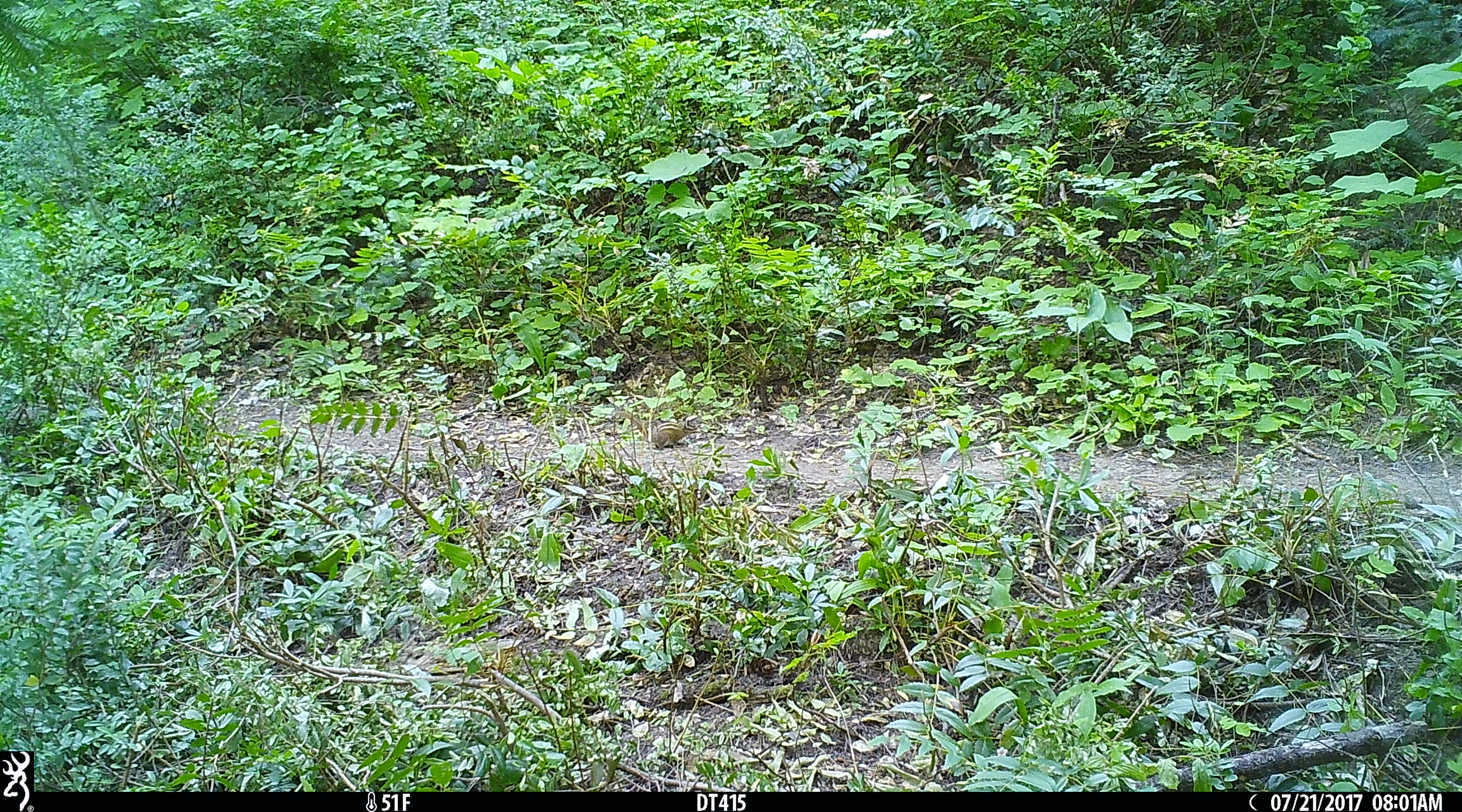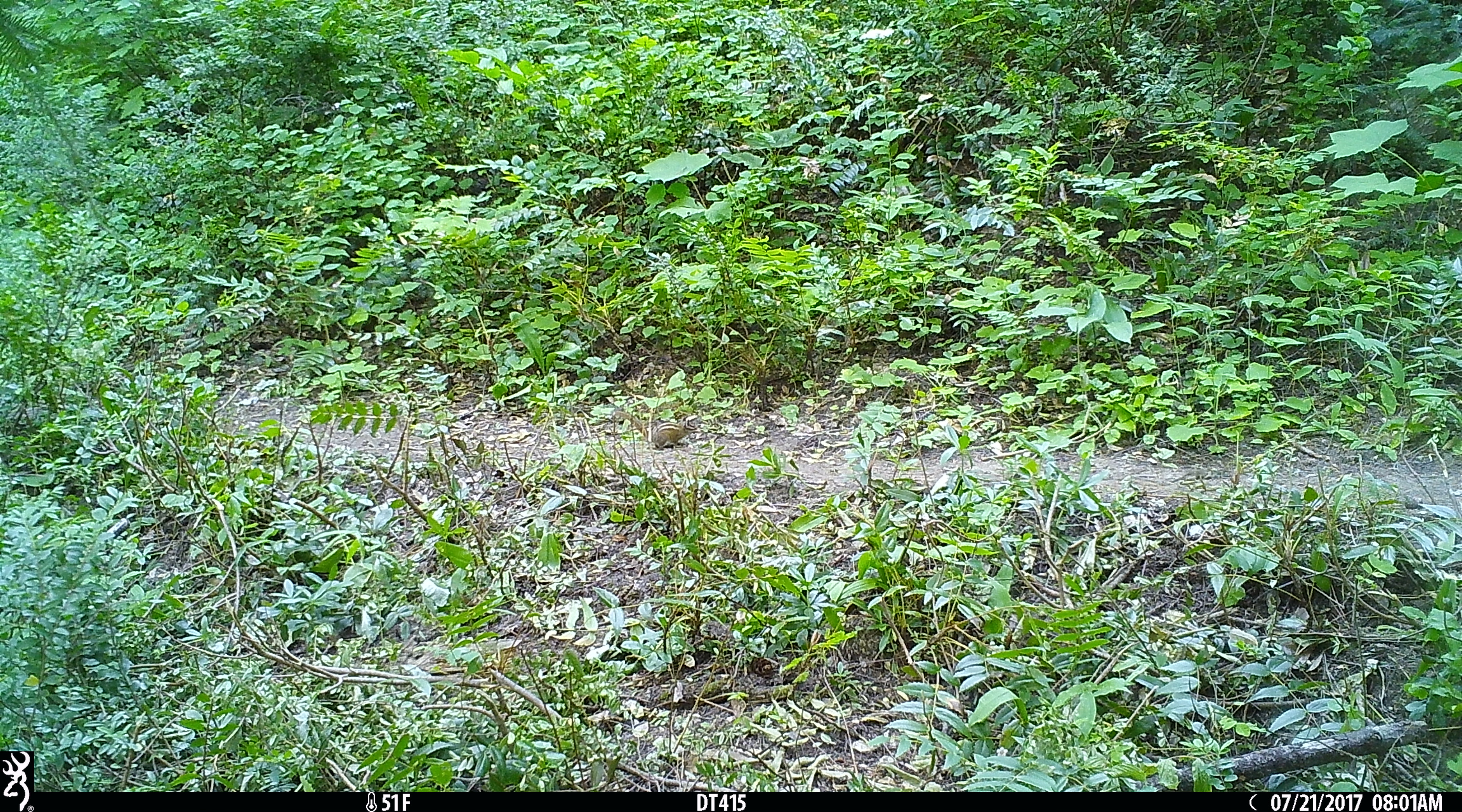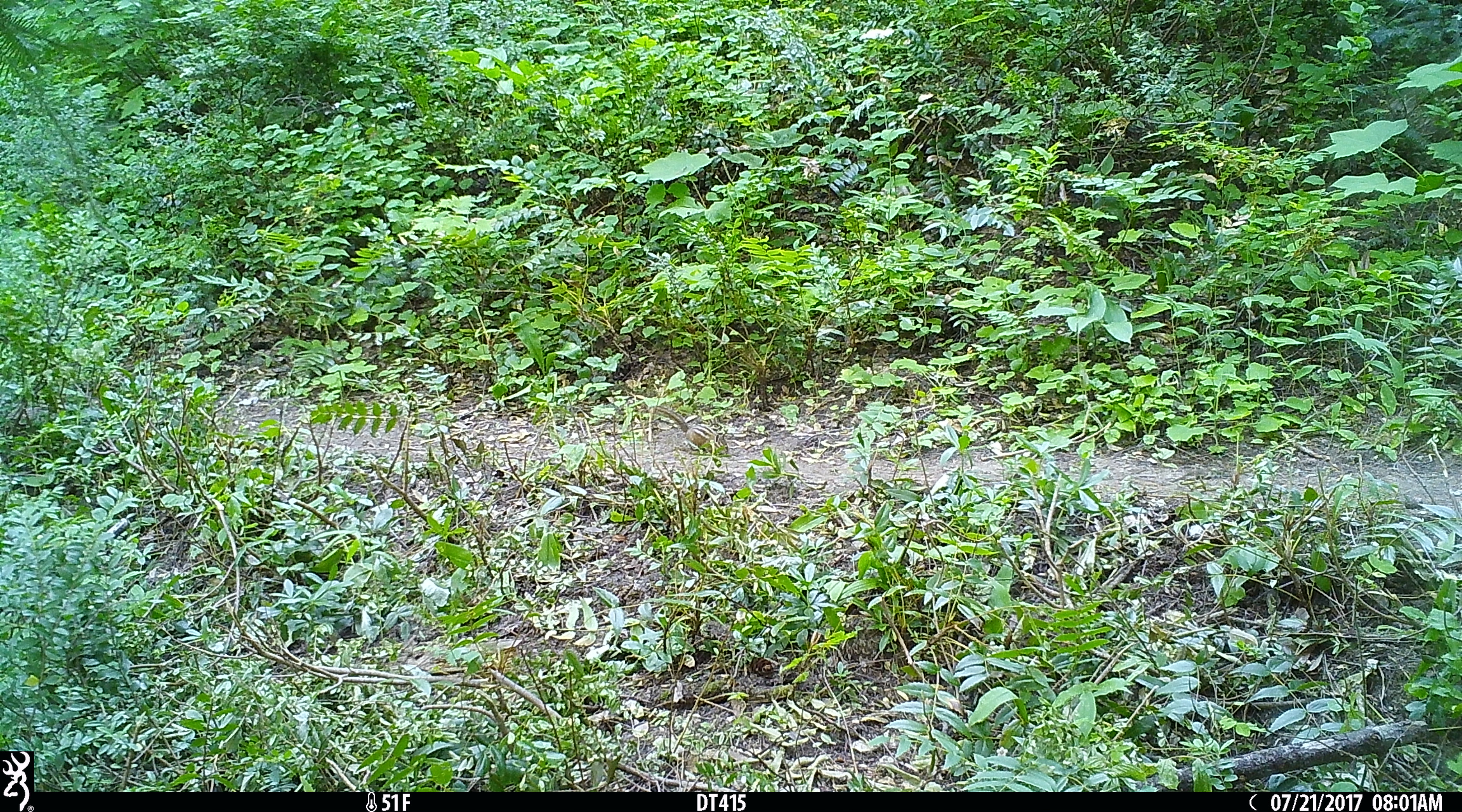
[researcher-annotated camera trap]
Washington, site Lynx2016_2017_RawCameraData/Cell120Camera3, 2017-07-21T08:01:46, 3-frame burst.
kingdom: Animalia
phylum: Chordata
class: Mammalia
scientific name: Mammalia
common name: small mammal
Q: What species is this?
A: Small mammal (Mammalia).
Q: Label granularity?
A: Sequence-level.